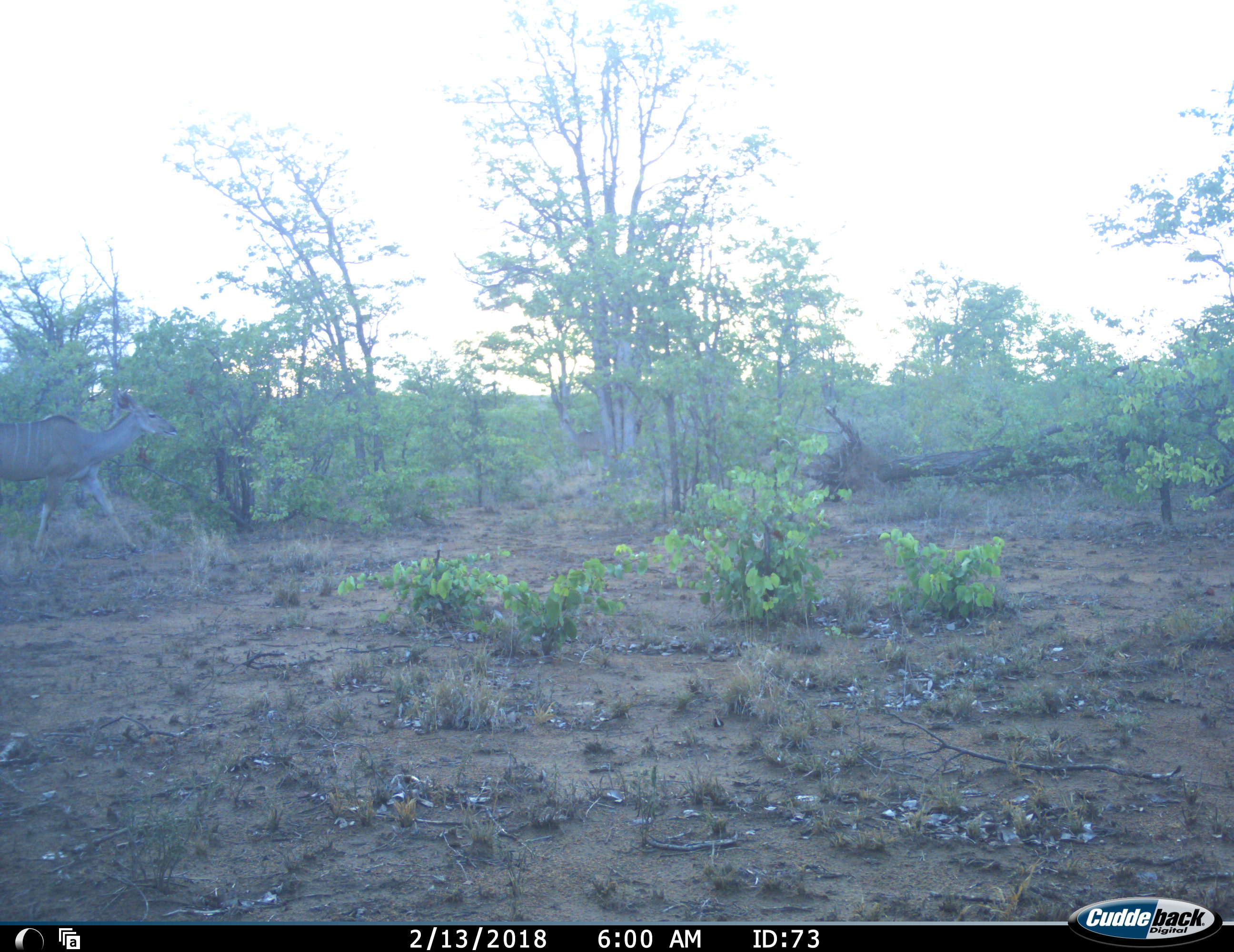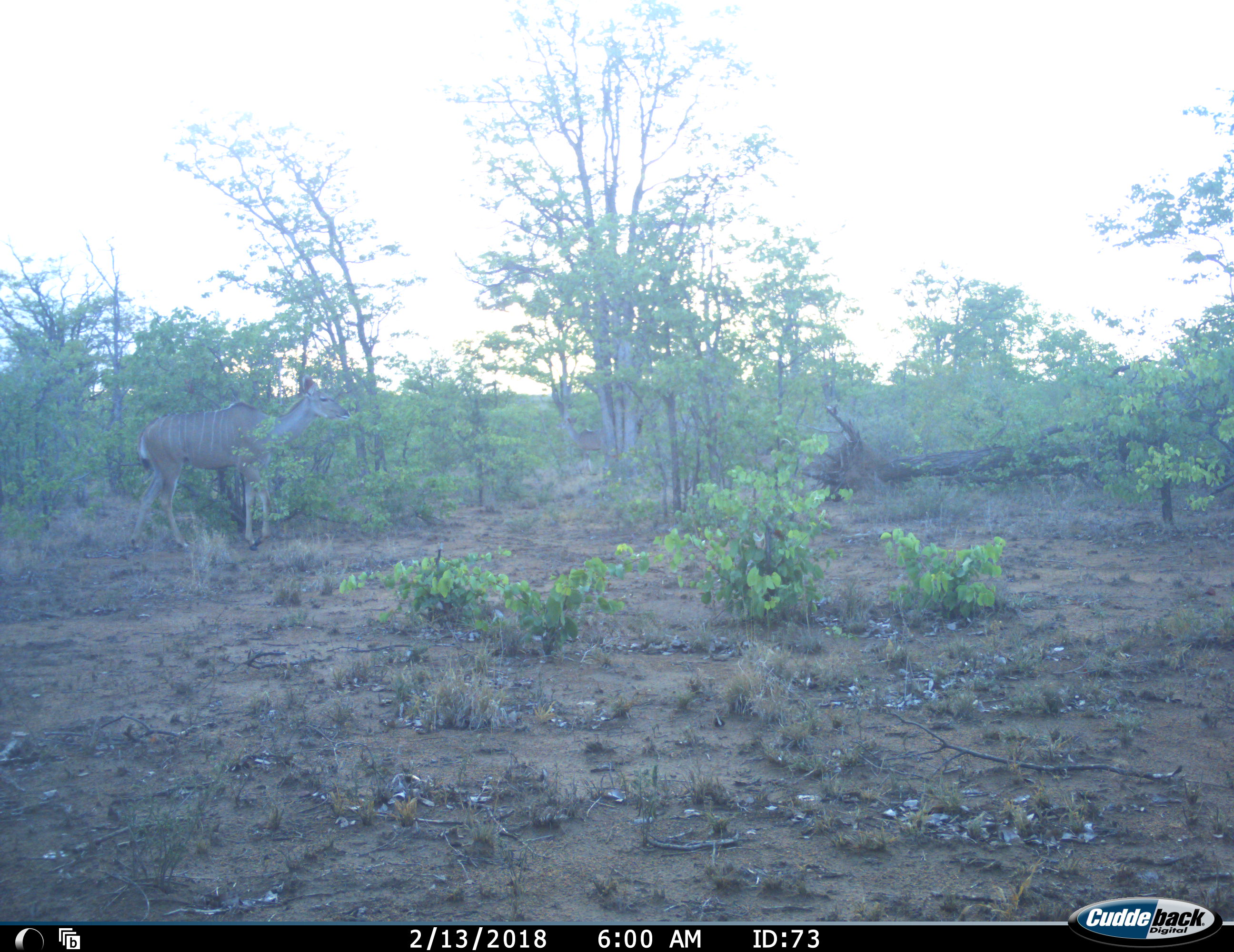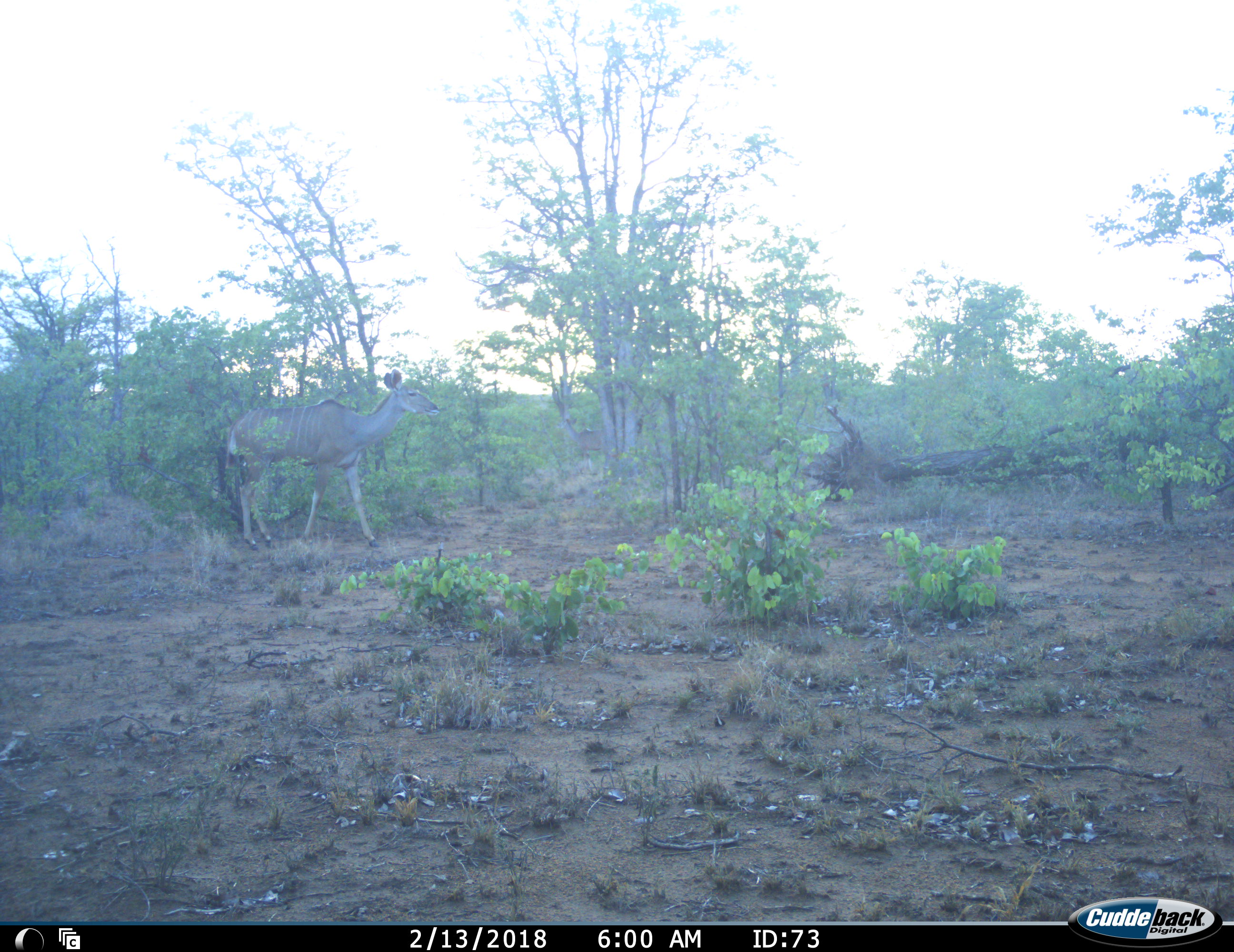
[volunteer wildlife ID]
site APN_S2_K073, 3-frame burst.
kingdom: Animalia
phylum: Chordata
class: Mammalia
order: Artiodactyla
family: Bovidae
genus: Tragelaphus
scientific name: Tragelaphus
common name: kudu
Kudu (Tragelaphus), count 1. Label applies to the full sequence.